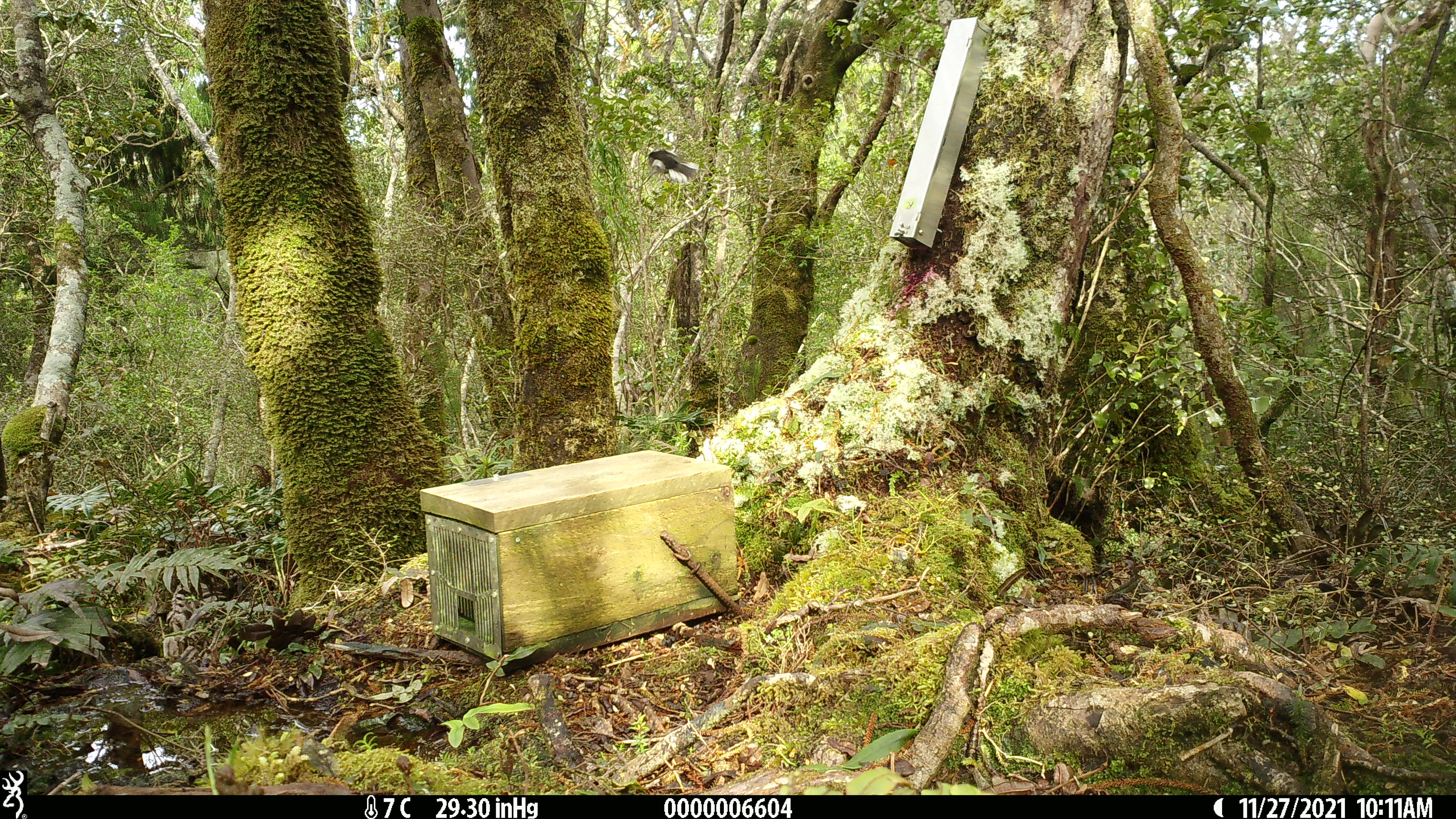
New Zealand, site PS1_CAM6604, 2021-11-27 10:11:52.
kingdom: Animalia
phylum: Chordata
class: Aves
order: Passeriformes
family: Petroicidae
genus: Petroica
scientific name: Petroica macrocephala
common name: tomtit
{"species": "tomtit (Petroica macrocephala)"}